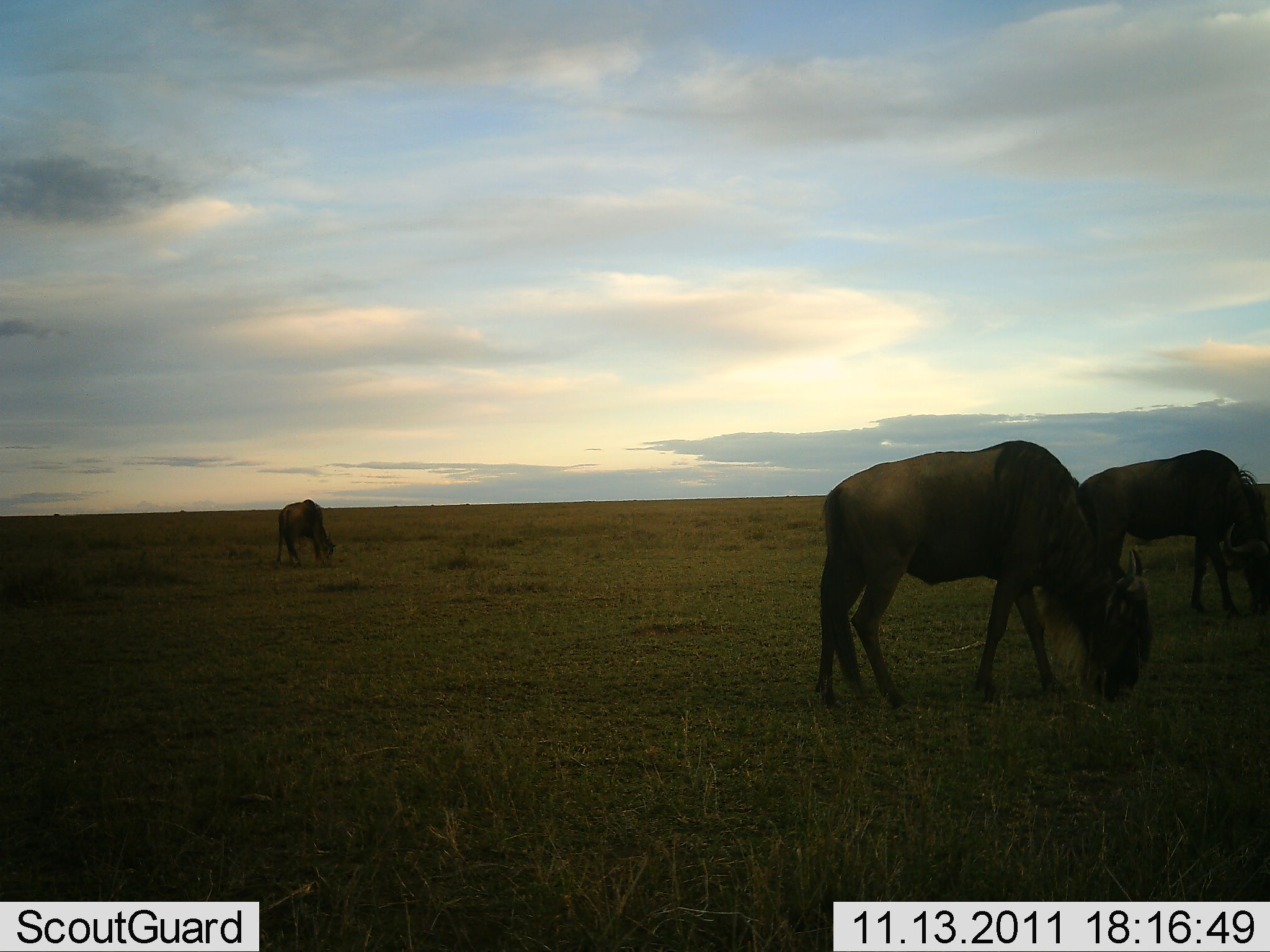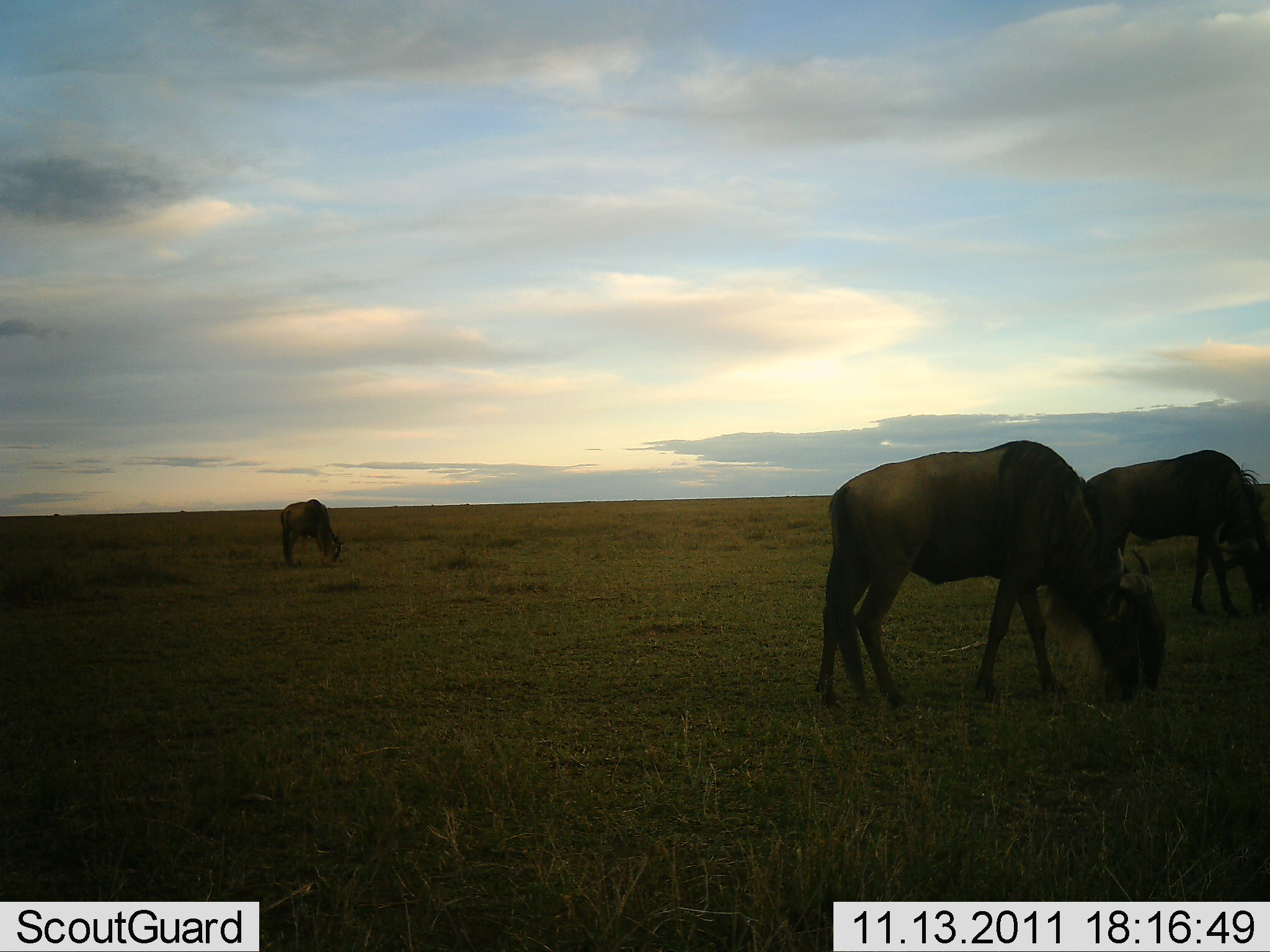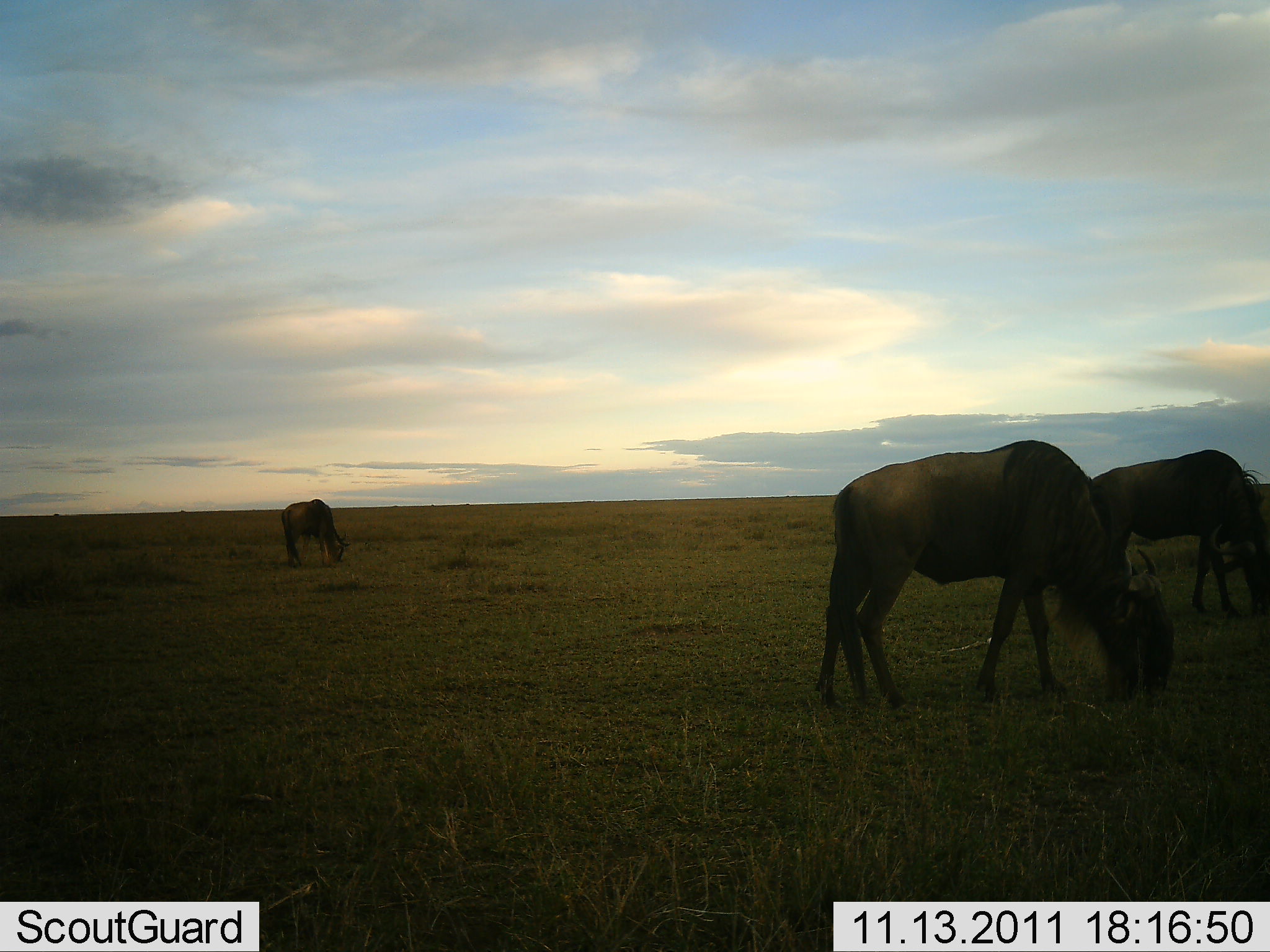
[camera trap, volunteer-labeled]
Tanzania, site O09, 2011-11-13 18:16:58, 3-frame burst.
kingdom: Animalia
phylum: Chordata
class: Mammalia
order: Artiodactyla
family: Bovidae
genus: Connochaetes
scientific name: Connochaetes taurinus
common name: blue wildebeest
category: wildebeest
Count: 3.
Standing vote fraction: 23%.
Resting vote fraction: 0%.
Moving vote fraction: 0%.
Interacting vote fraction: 0%.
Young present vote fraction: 0%.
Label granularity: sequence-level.